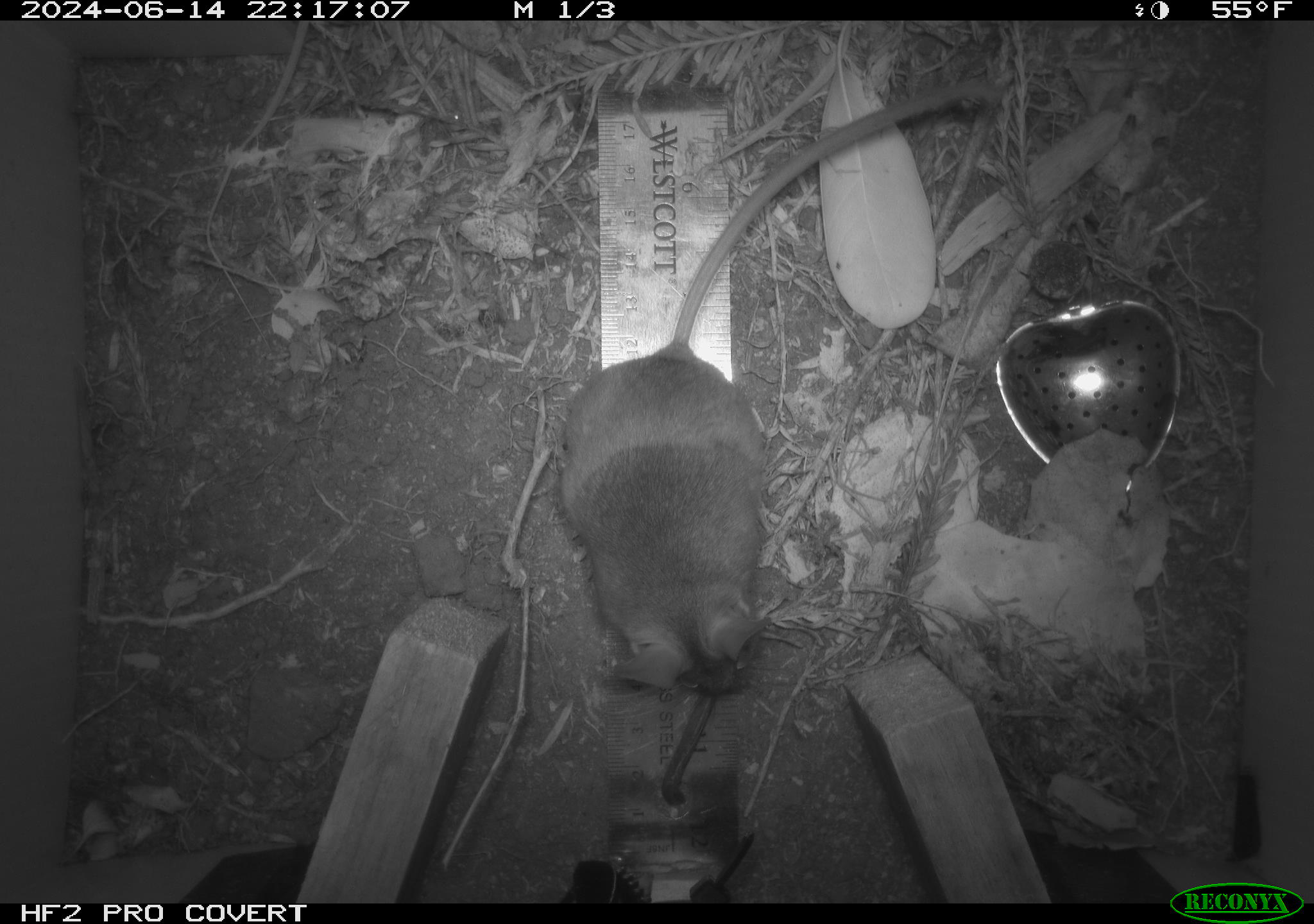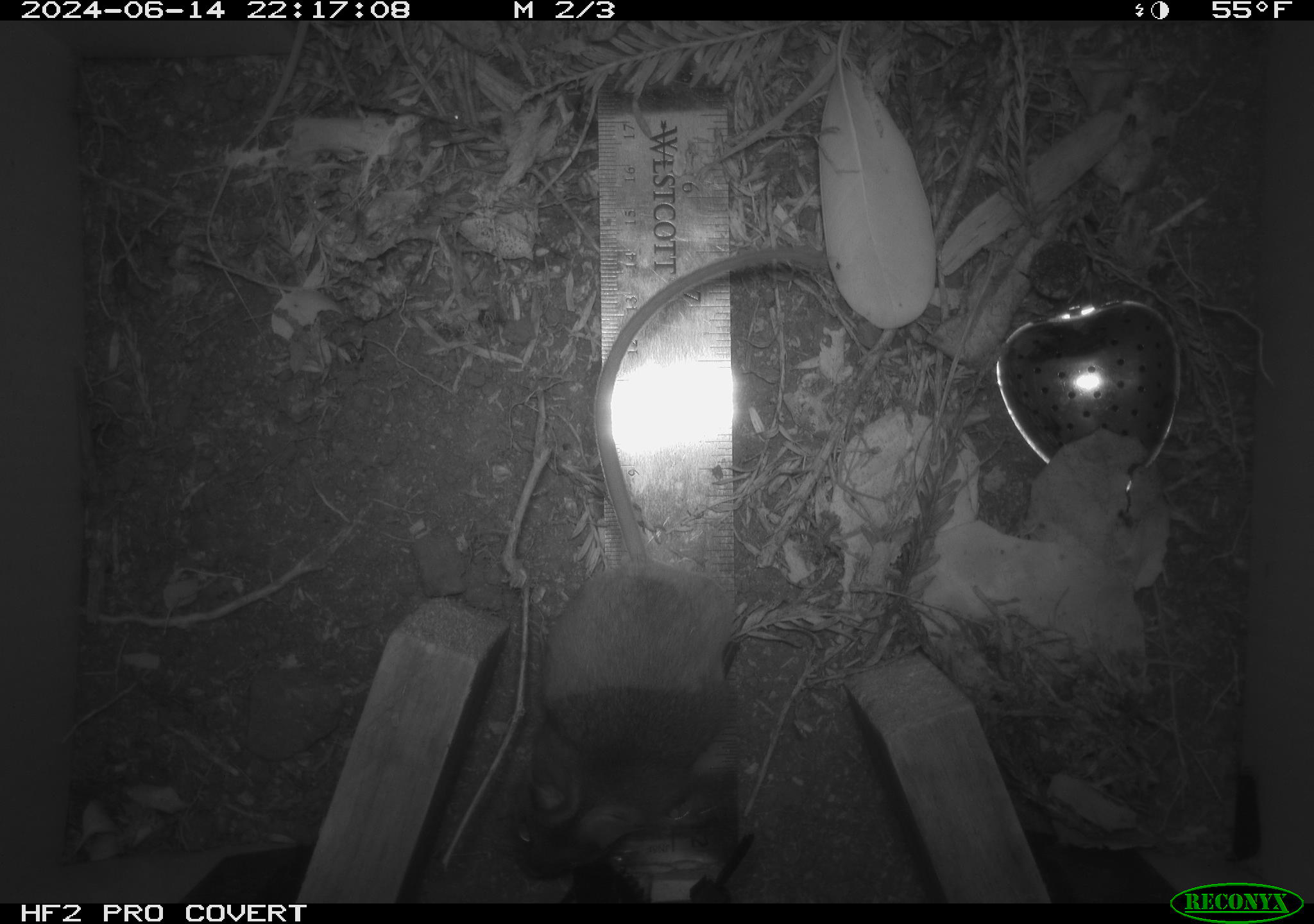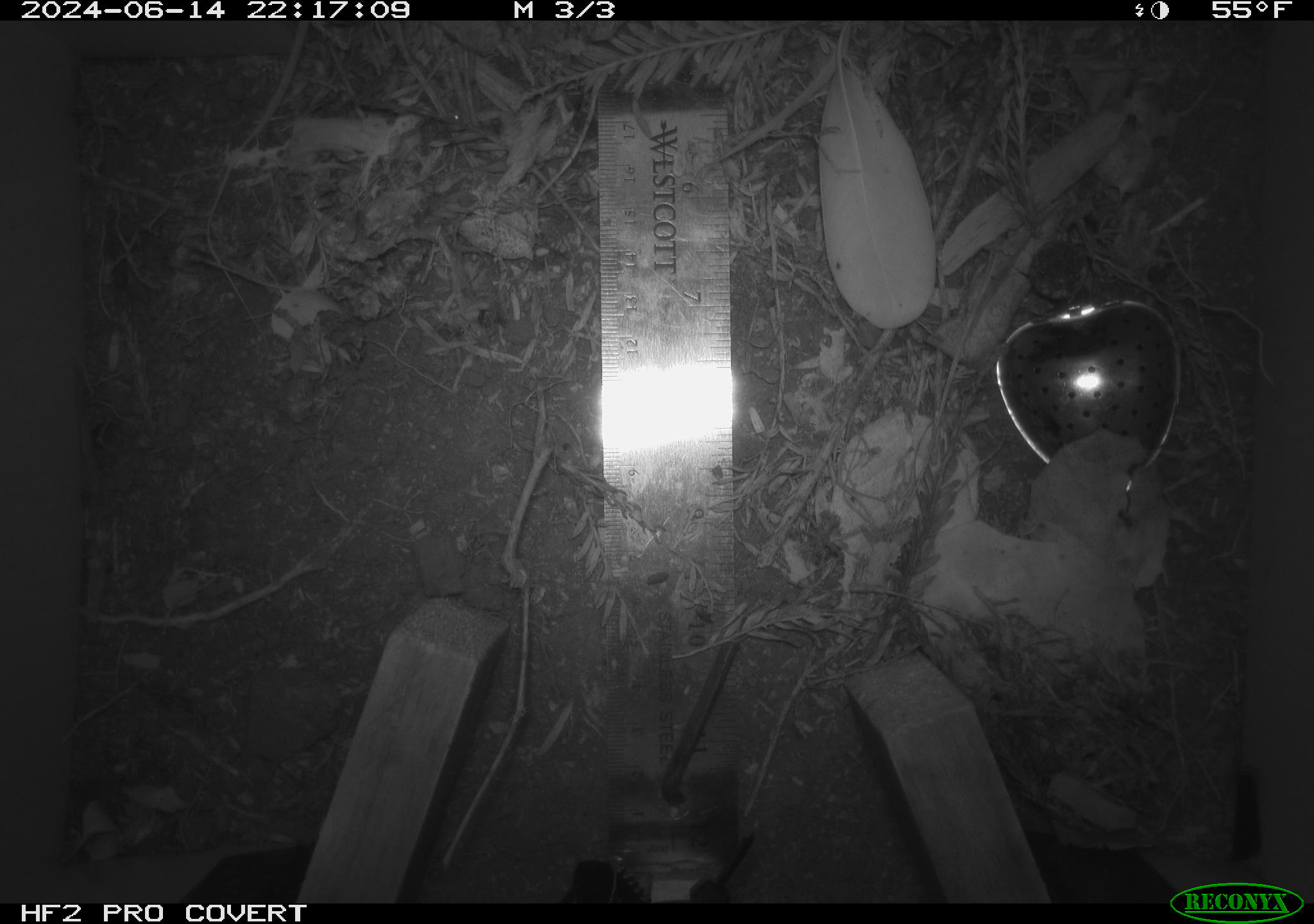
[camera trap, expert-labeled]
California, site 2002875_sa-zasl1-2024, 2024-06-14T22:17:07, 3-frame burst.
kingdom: Animalia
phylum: Chordata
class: Mammalia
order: Rodentia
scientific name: Rodentia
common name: rodent